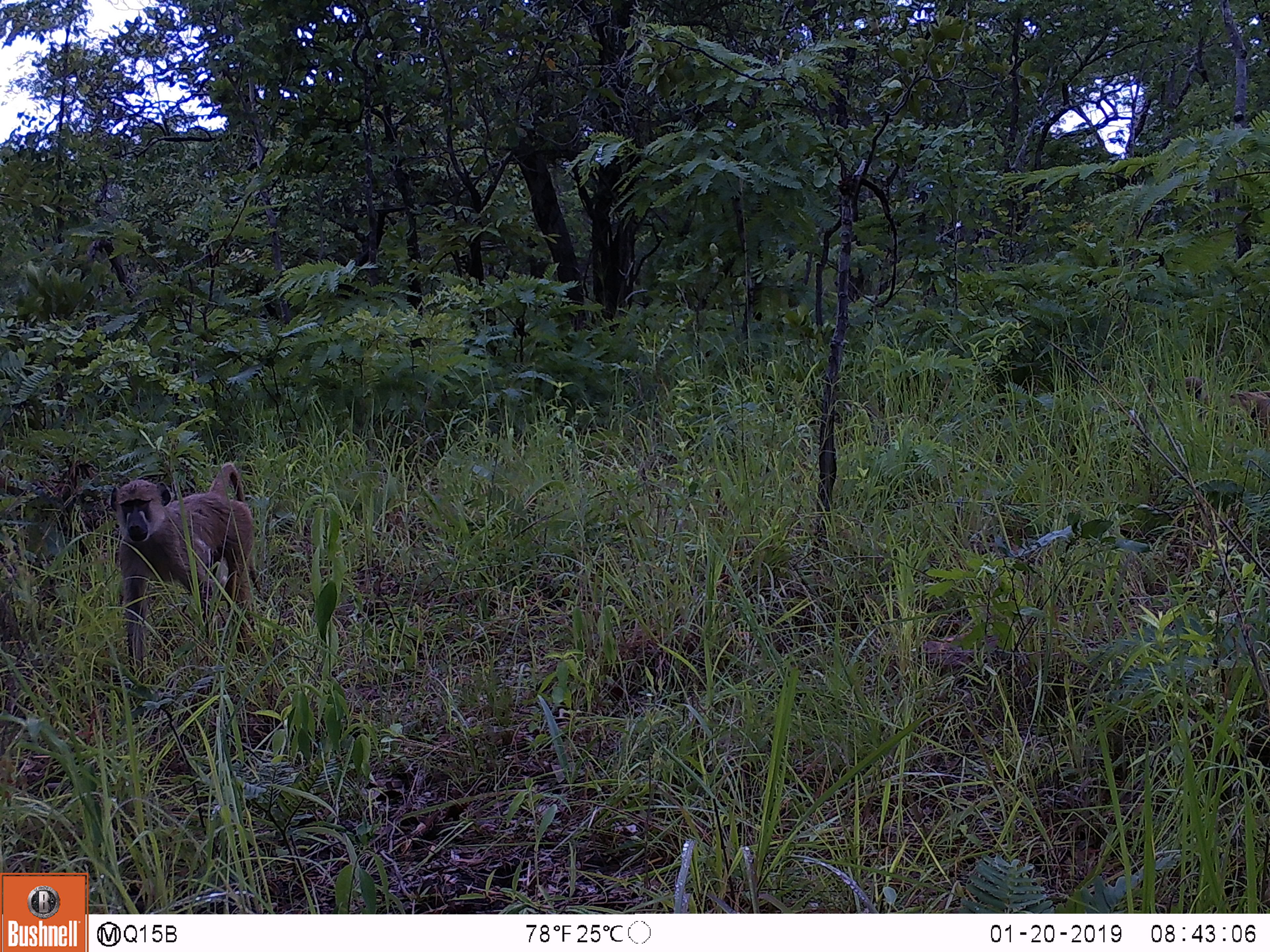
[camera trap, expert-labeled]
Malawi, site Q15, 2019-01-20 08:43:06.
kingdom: Animalia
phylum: Chordata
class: Mammalia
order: Primates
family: Cercopithecidae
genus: Papio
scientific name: Papio cynocephalus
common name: yellow baboon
Yellow baboon (Papio cynocephalus), count 1.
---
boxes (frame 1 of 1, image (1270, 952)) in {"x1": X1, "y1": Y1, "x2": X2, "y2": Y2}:
yellow baboon: {"x1": 108, "y1": 448, "x2": 265, "y2": 696}